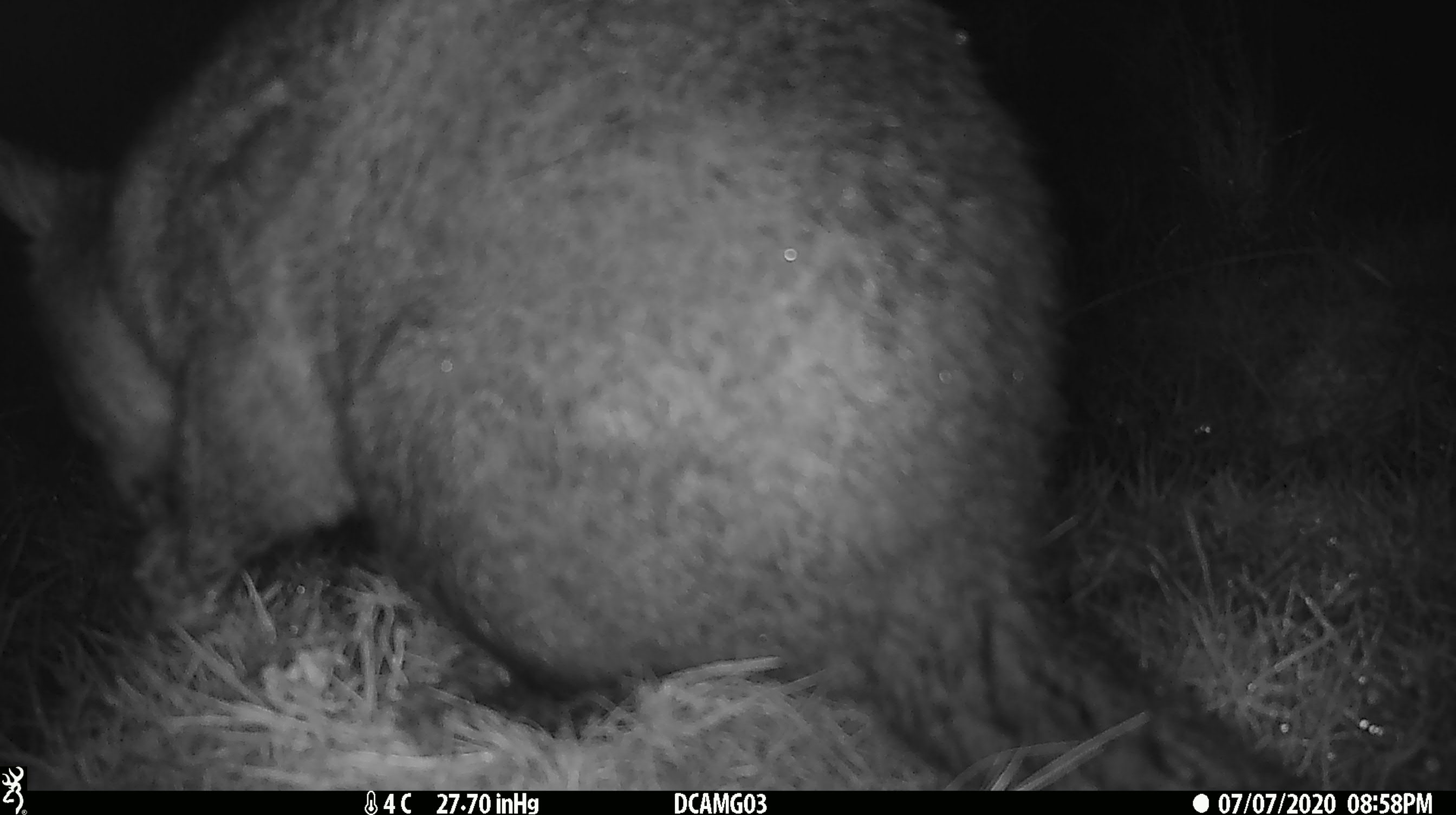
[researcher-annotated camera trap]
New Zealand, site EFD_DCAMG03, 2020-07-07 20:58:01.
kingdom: Animalia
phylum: Chordata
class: Mammalia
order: Diprotodontia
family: Phalangeridae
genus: Trichosurus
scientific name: Trichosurus vulpecula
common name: common brushtail possum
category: possum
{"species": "possum (common brushtail possum) (Trichosurus vulpecula)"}